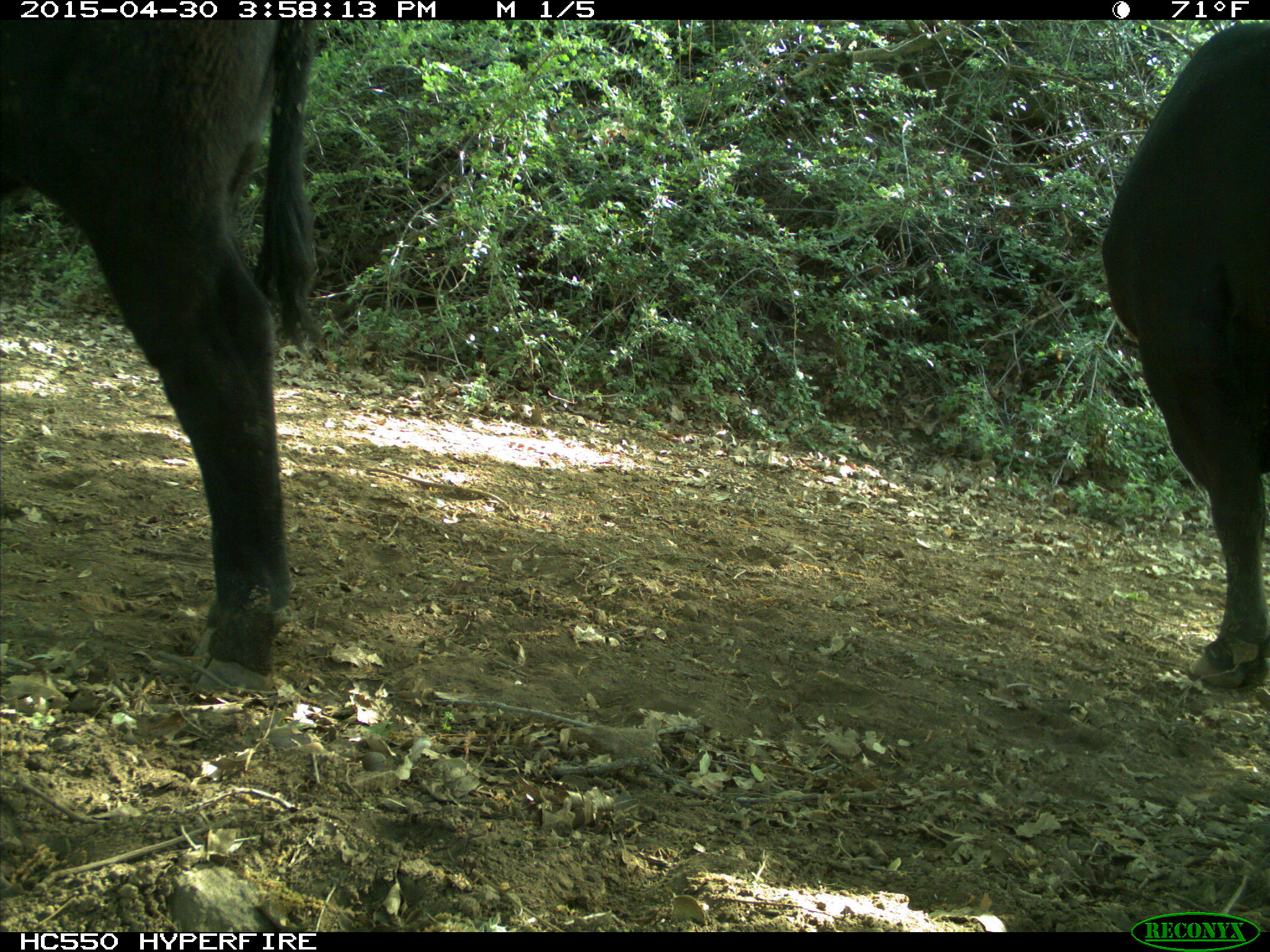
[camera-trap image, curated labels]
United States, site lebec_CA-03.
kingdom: Animalia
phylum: Chordata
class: Mammalia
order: Artiodactyla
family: Bovidae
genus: Bos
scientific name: Bos taurus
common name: domestic cow